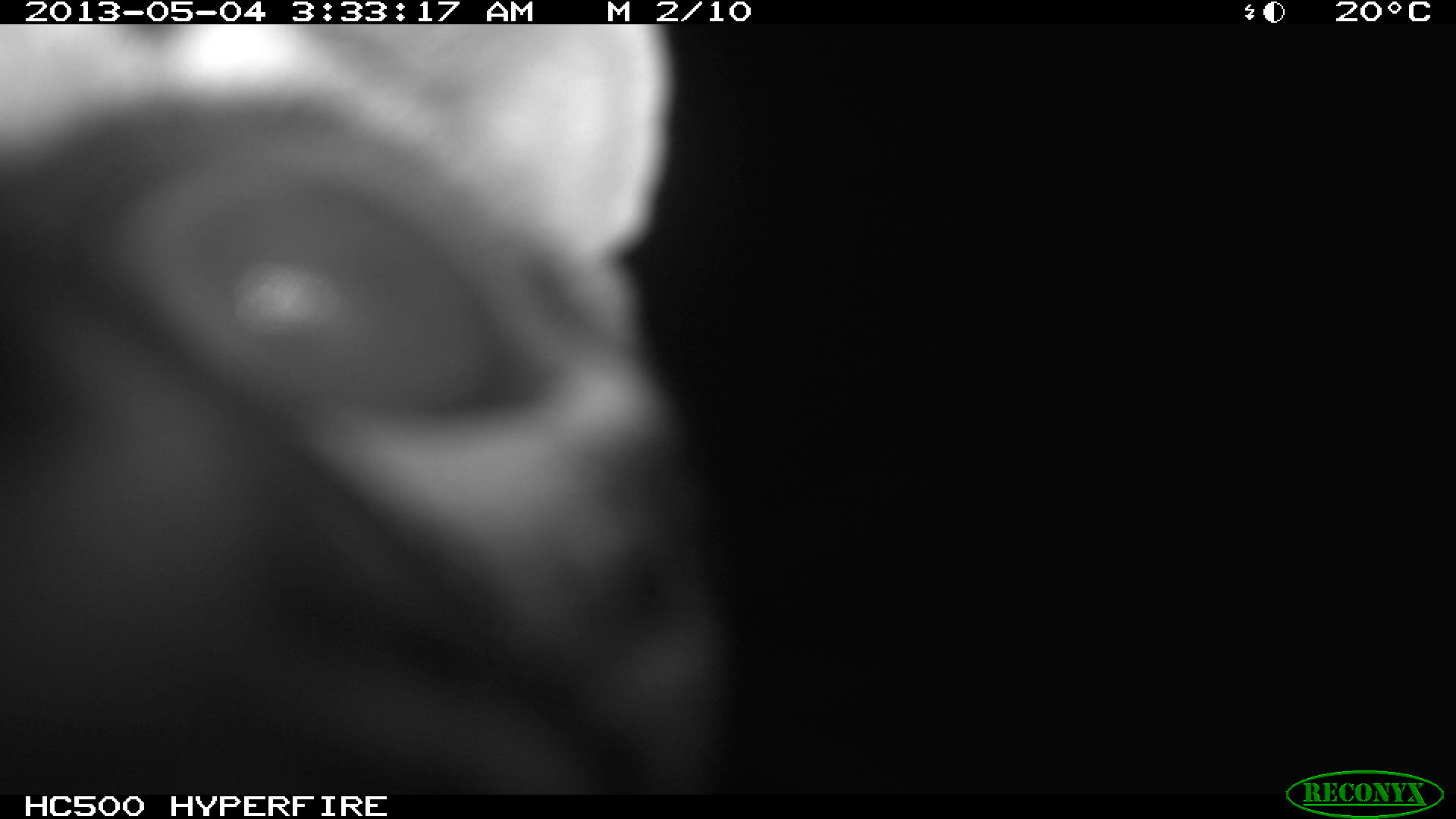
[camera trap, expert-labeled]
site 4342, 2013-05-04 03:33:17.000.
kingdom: Animalia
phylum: Chordata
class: Mammalia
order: Carnivora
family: Felidae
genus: Leopardus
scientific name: Leopardus pardalis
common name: ocelot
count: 1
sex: female